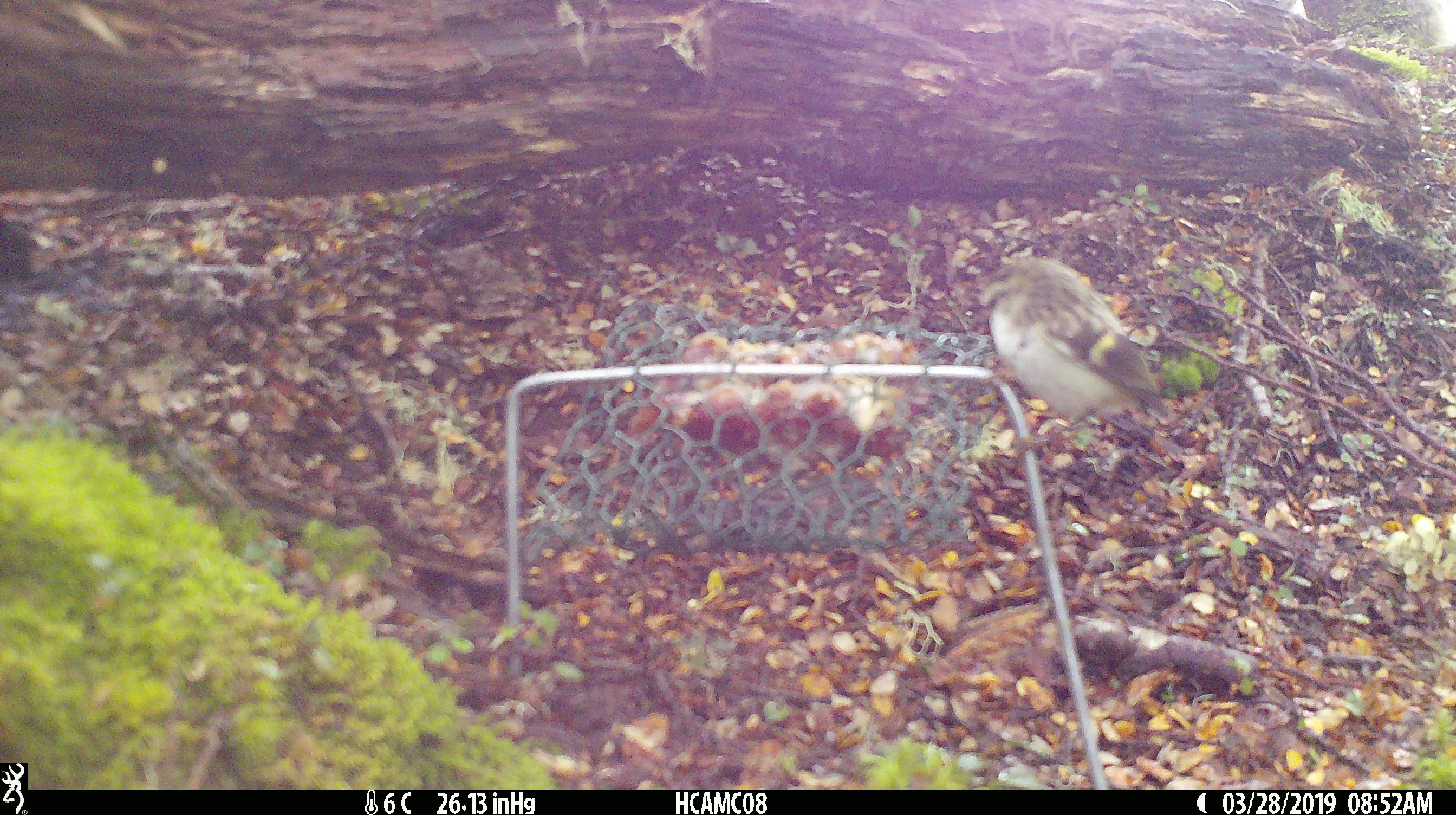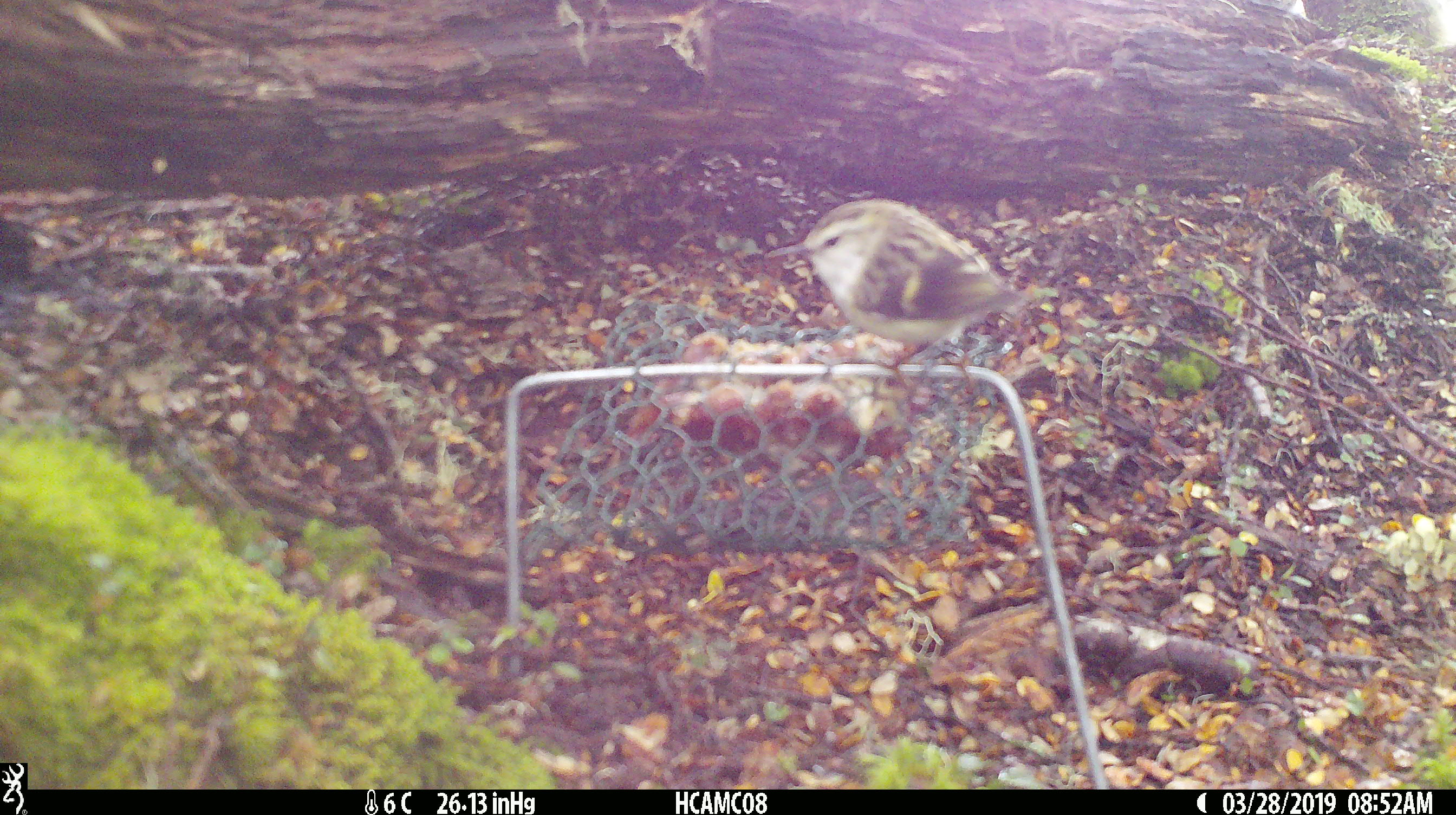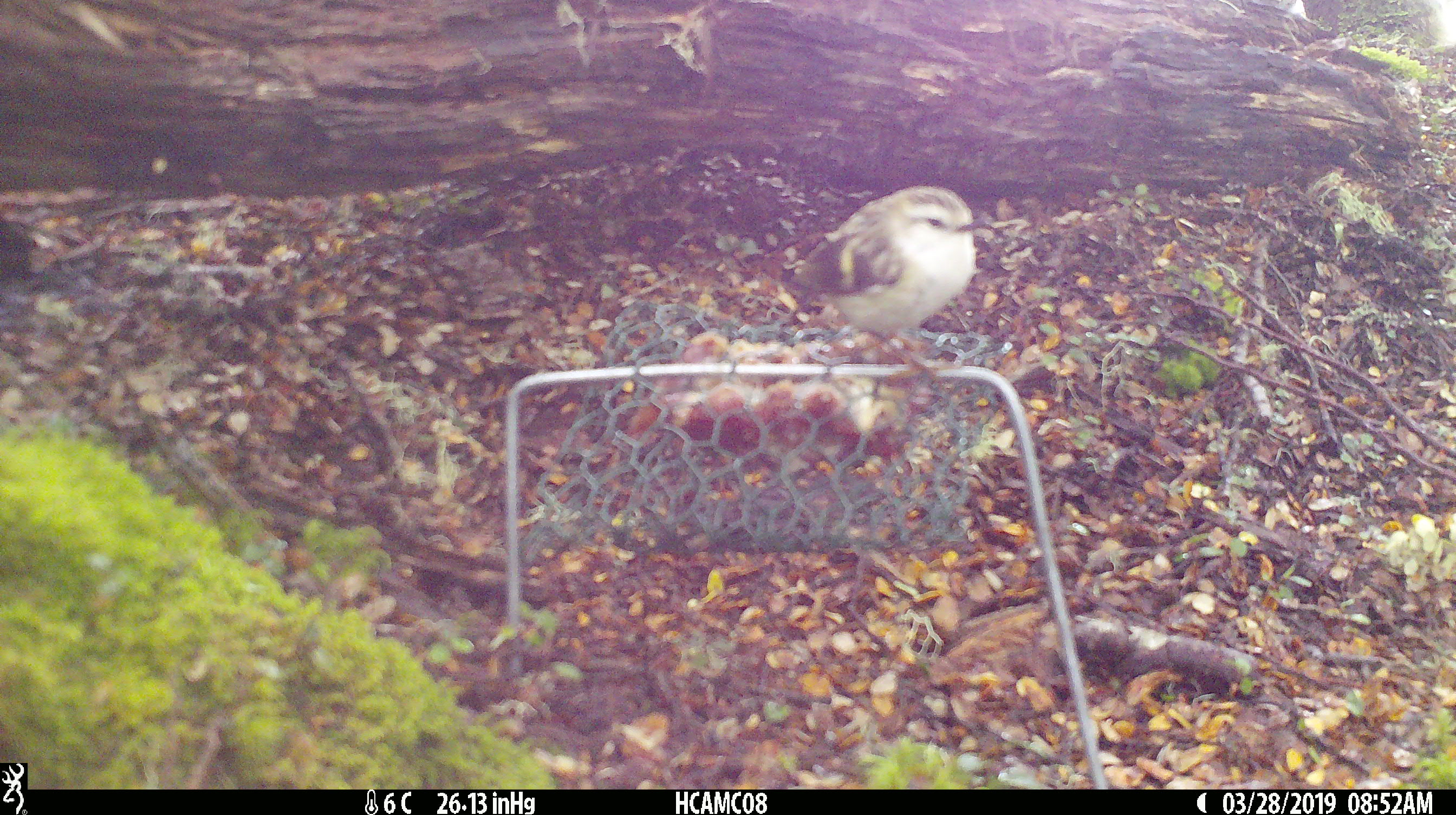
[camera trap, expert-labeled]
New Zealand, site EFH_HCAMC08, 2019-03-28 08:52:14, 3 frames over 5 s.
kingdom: Animalia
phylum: Chordata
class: Aves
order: Passeriformes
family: Acanthisittidae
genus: Acanthisitta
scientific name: Acanthisitta chloris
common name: rifleman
Rifleman (Acanthisitta chloris).